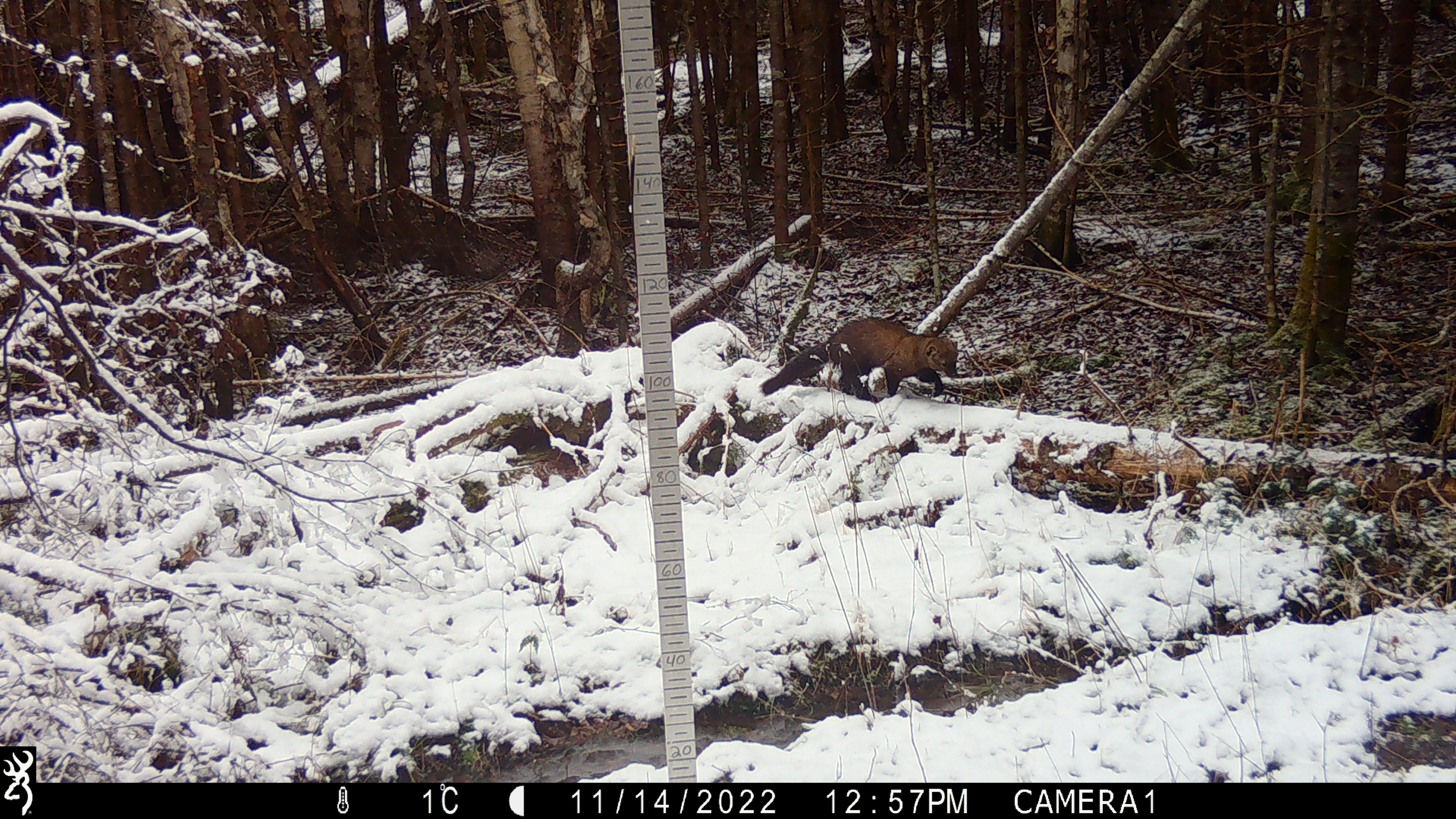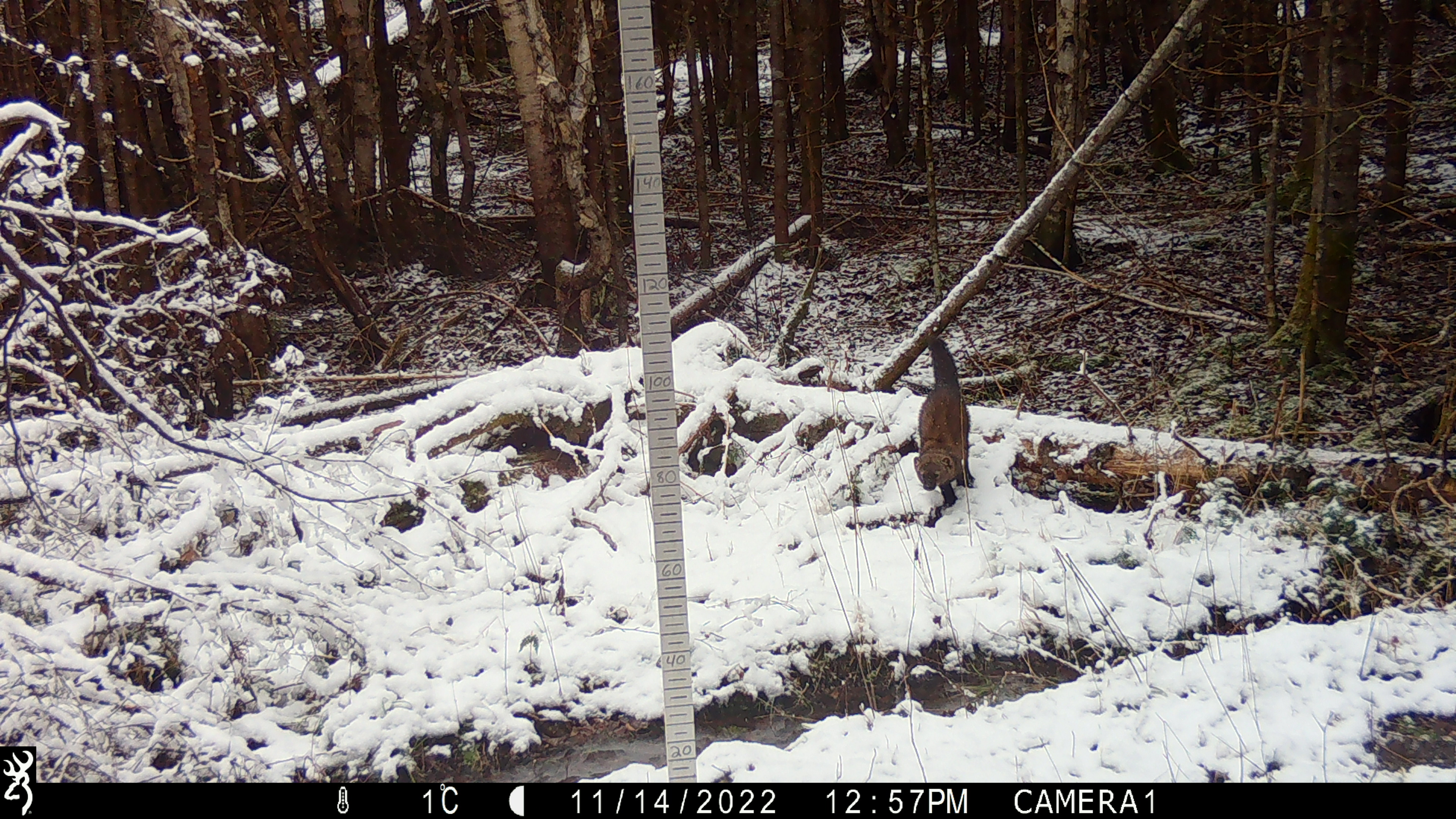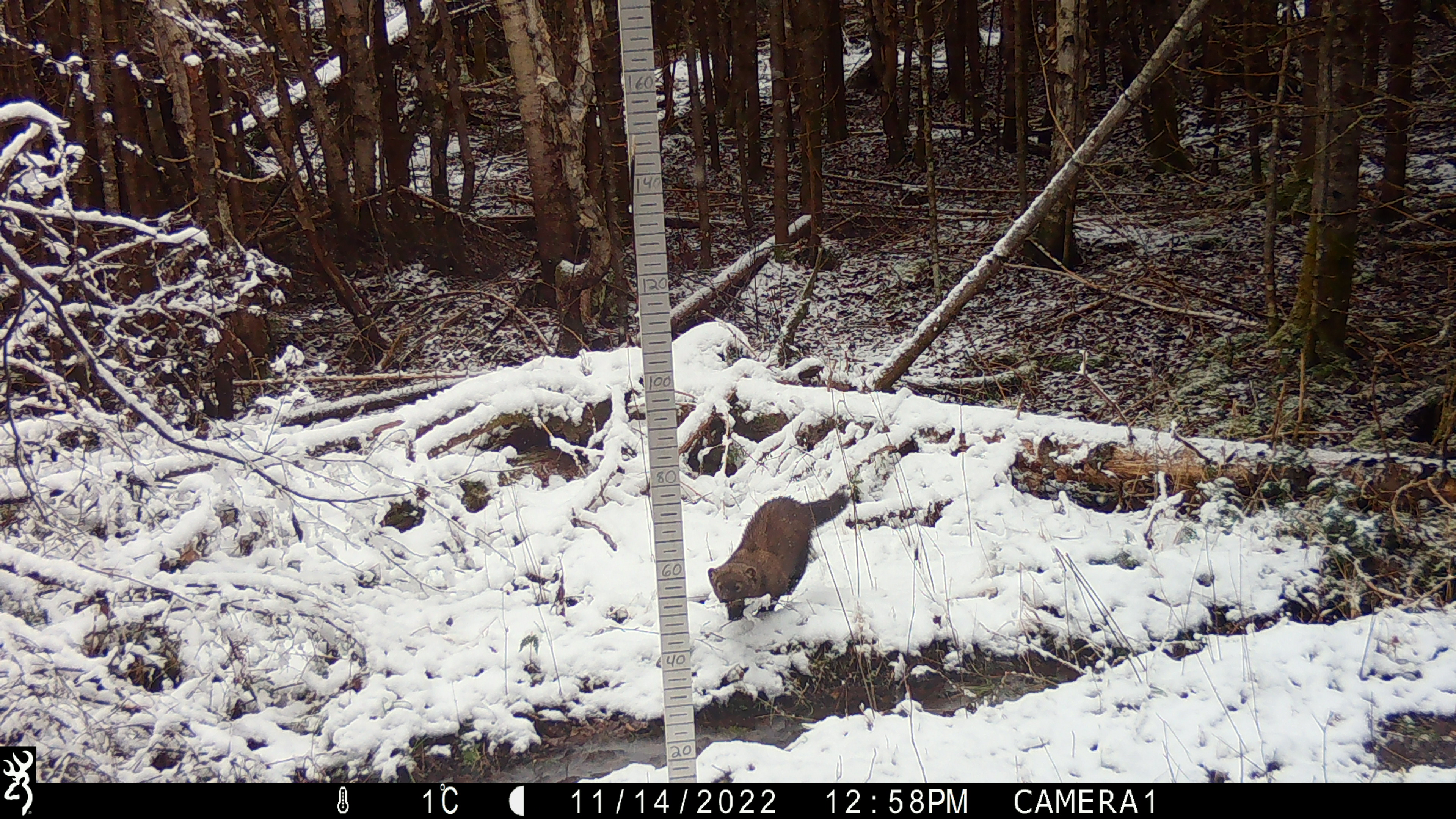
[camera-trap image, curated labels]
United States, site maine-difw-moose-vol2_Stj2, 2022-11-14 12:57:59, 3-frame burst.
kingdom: Animalia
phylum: Chordata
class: Mammalia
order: Carnivora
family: Mustelidae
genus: Pekania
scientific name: Pekania pennanti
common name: fisher